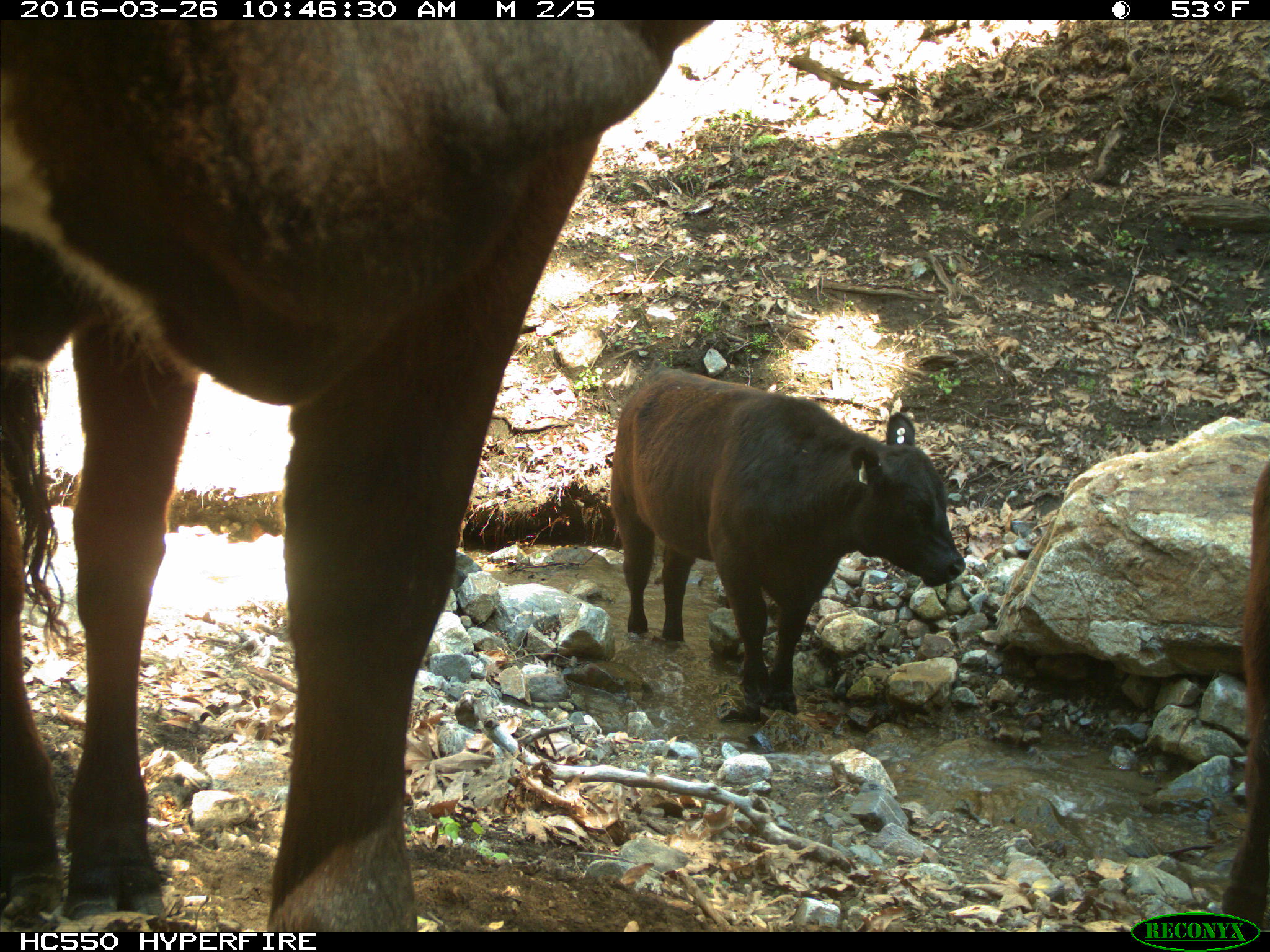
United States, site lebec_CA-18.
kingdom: Animalia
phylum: Chordata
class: Mammalia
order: Artiodactyla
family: Bovidae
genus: Bos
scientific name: Bos taurus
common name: domestic cow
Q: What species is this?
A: Bos taurus (domestic cow).